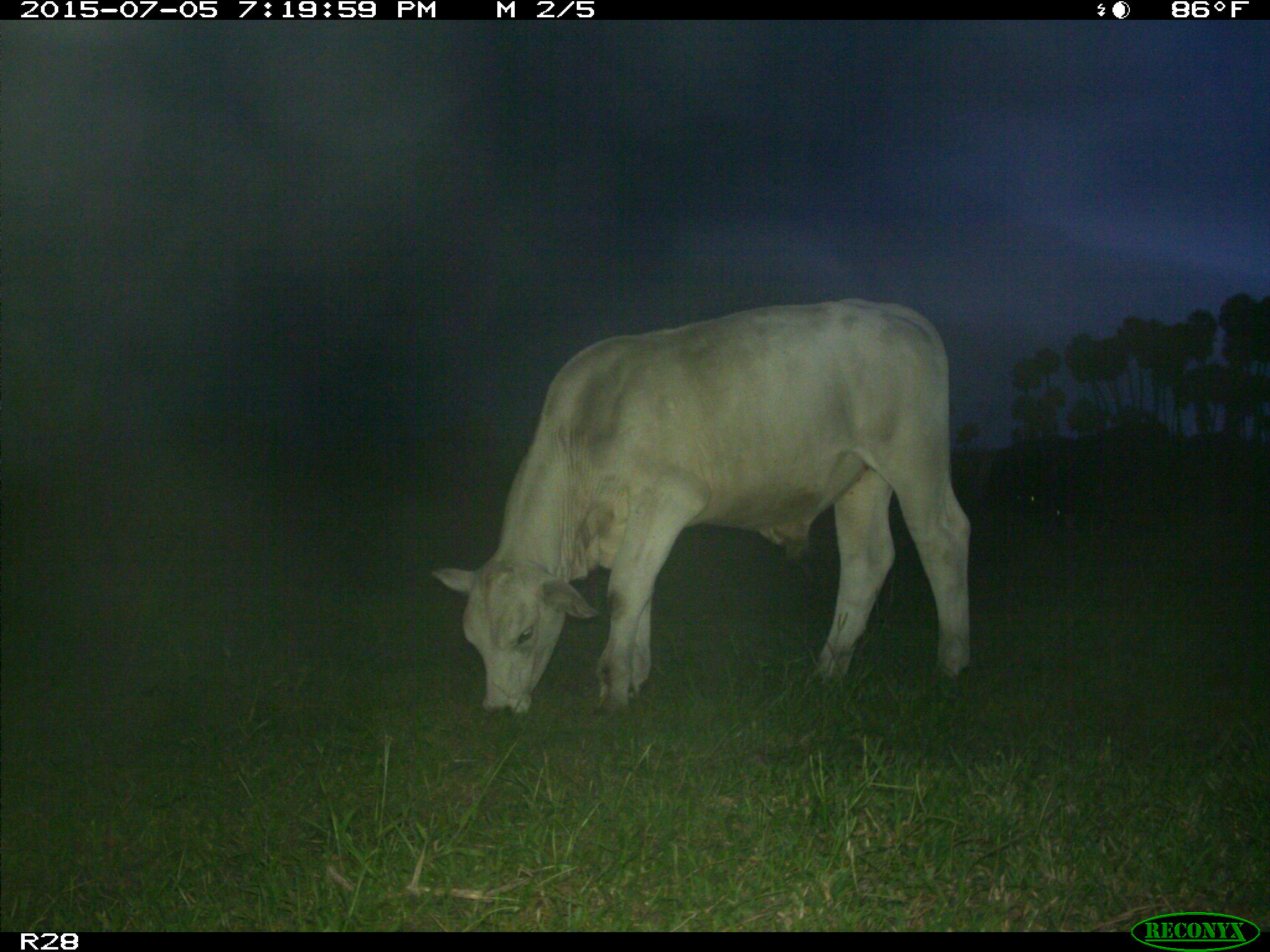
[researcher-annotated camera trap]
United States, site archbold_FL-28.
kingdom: Animalia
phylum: Chordata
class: Mammalia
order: Artiodactyla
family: Bovidae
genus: Bos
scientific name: Bos taurus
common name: domestic cow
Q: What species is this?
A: Bos taurus (domestic cow).